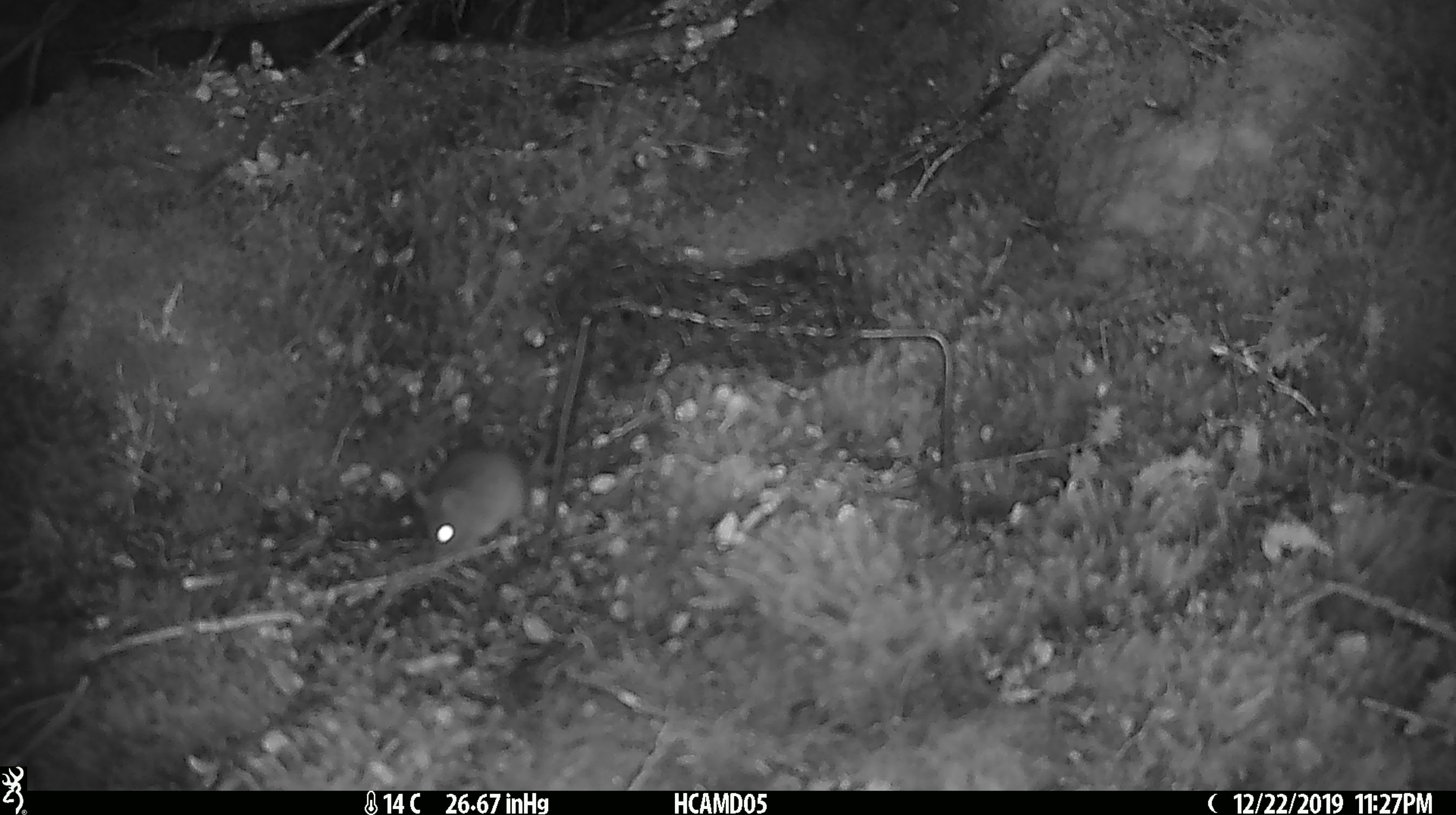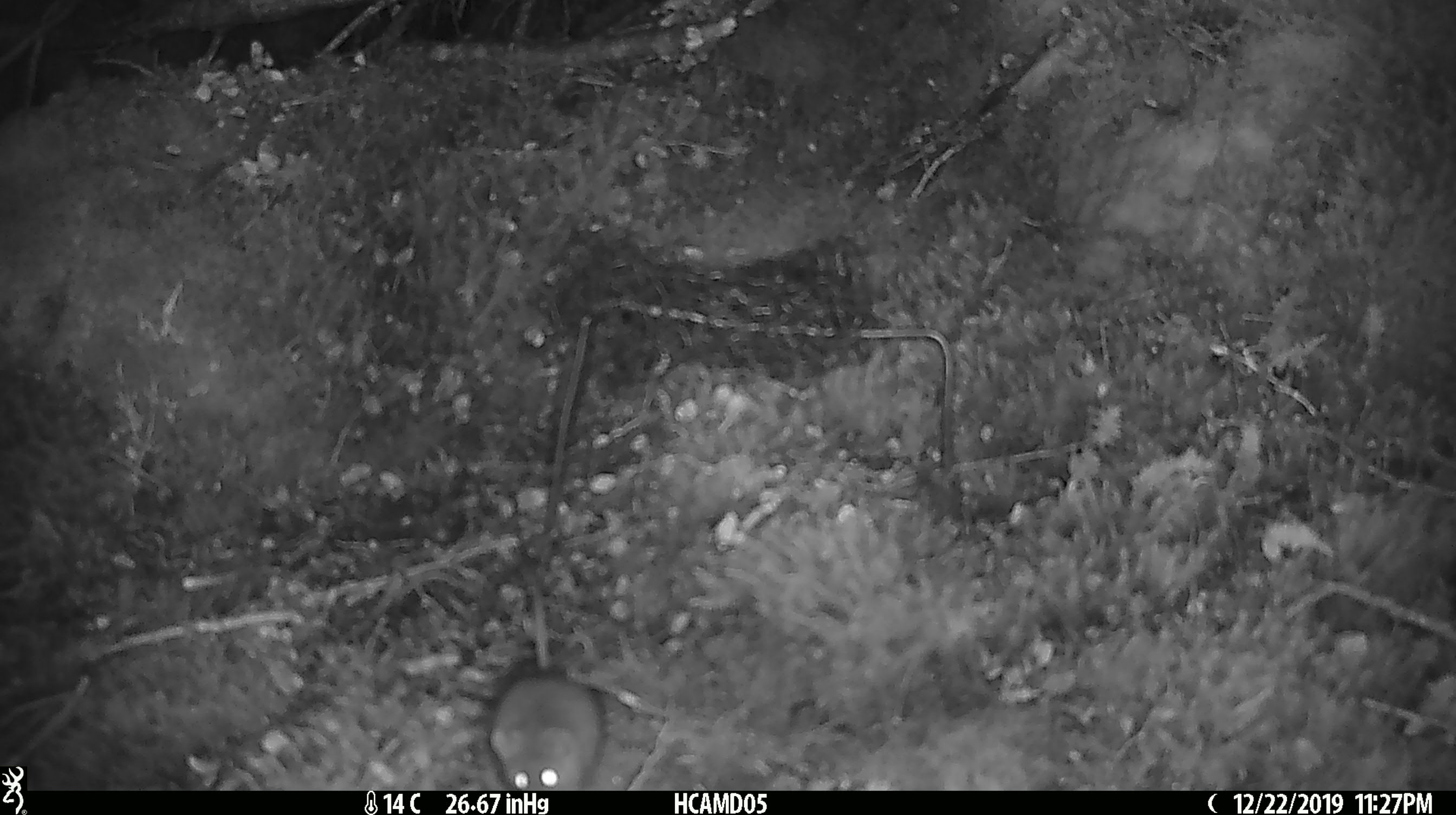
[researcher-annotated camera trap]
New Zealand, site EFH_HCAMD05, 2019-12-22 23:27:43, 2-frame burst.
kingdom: Animalia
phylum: Chordata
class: Mammalia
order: Rodentia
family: Muridae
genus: Mus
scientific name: Mus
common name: mouse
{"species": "mouse (Mus)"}